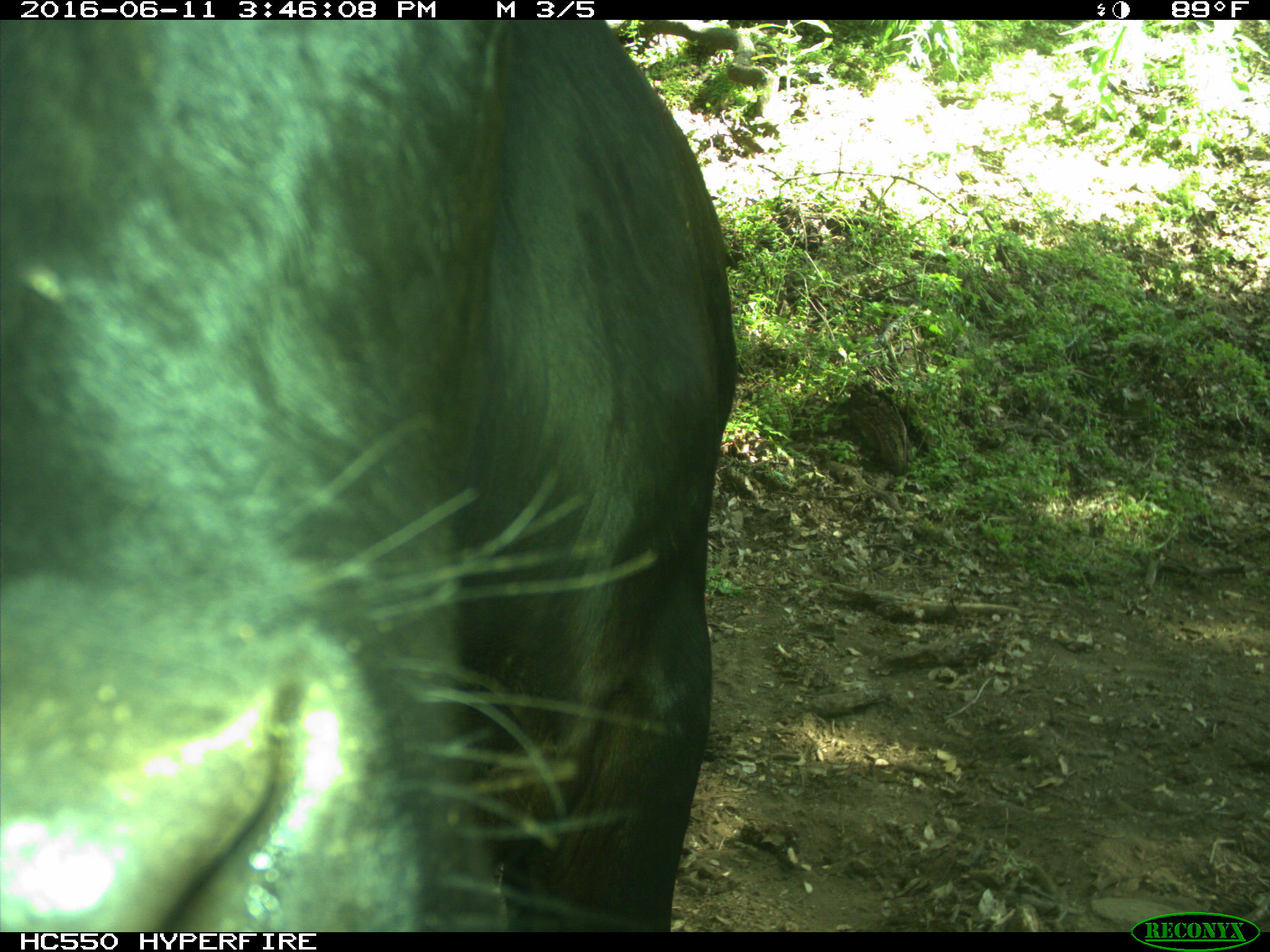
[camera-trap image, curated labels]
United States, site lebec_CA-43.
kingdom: Animalia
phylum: Chordata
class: Mammalia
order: Artiodactyla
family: Bovidae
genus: Bos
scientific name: Bos taurus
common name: domestic cow